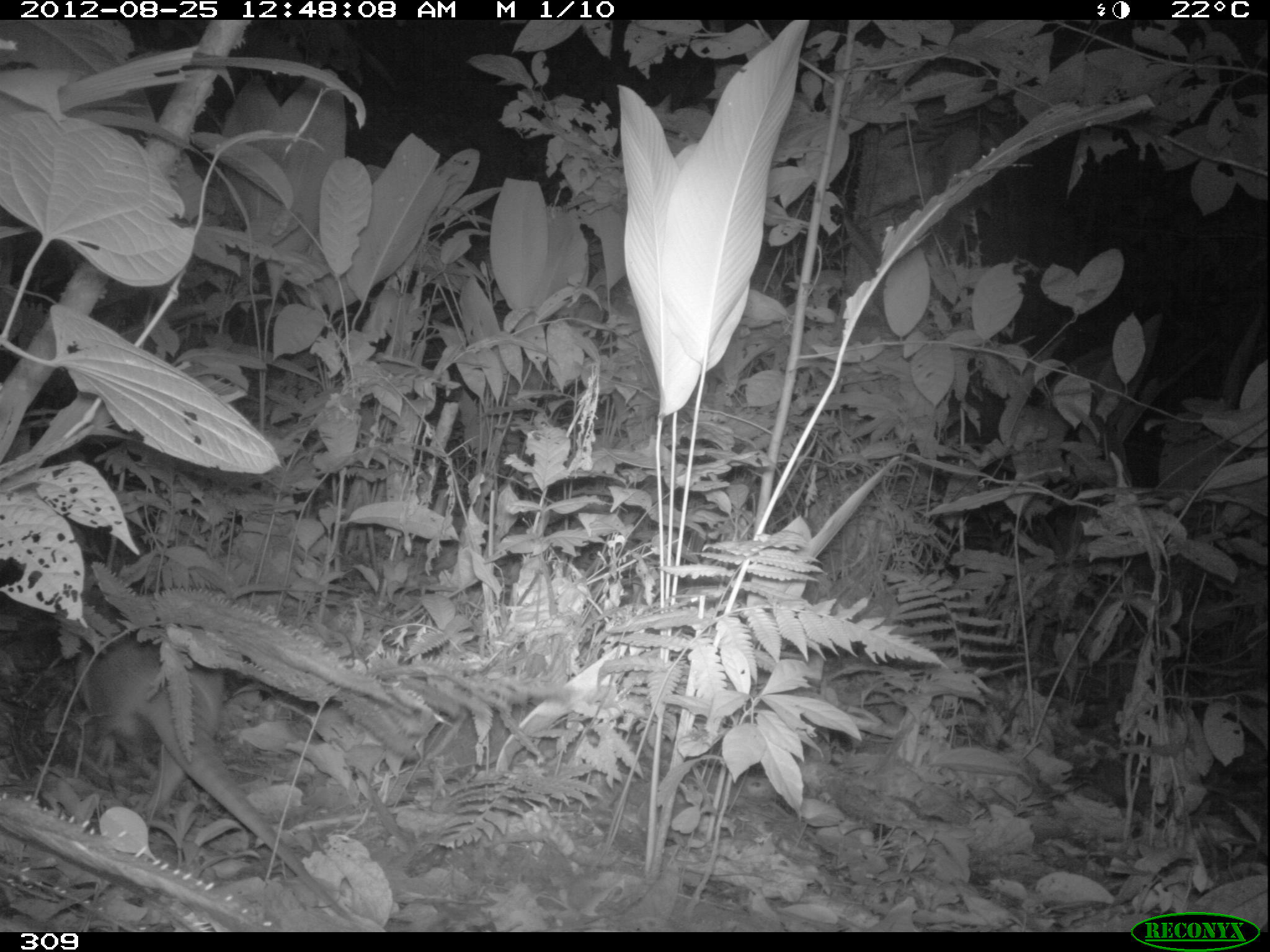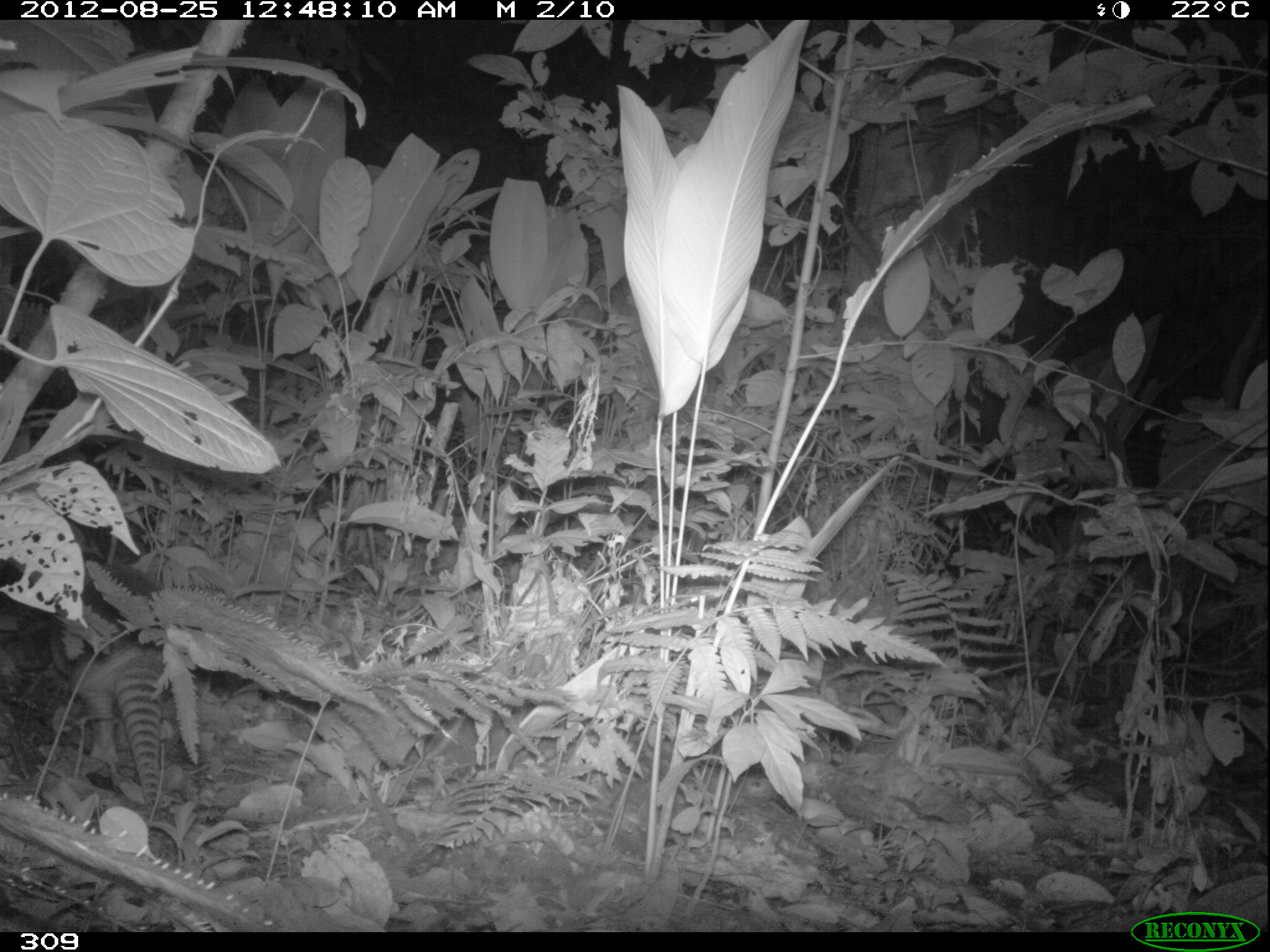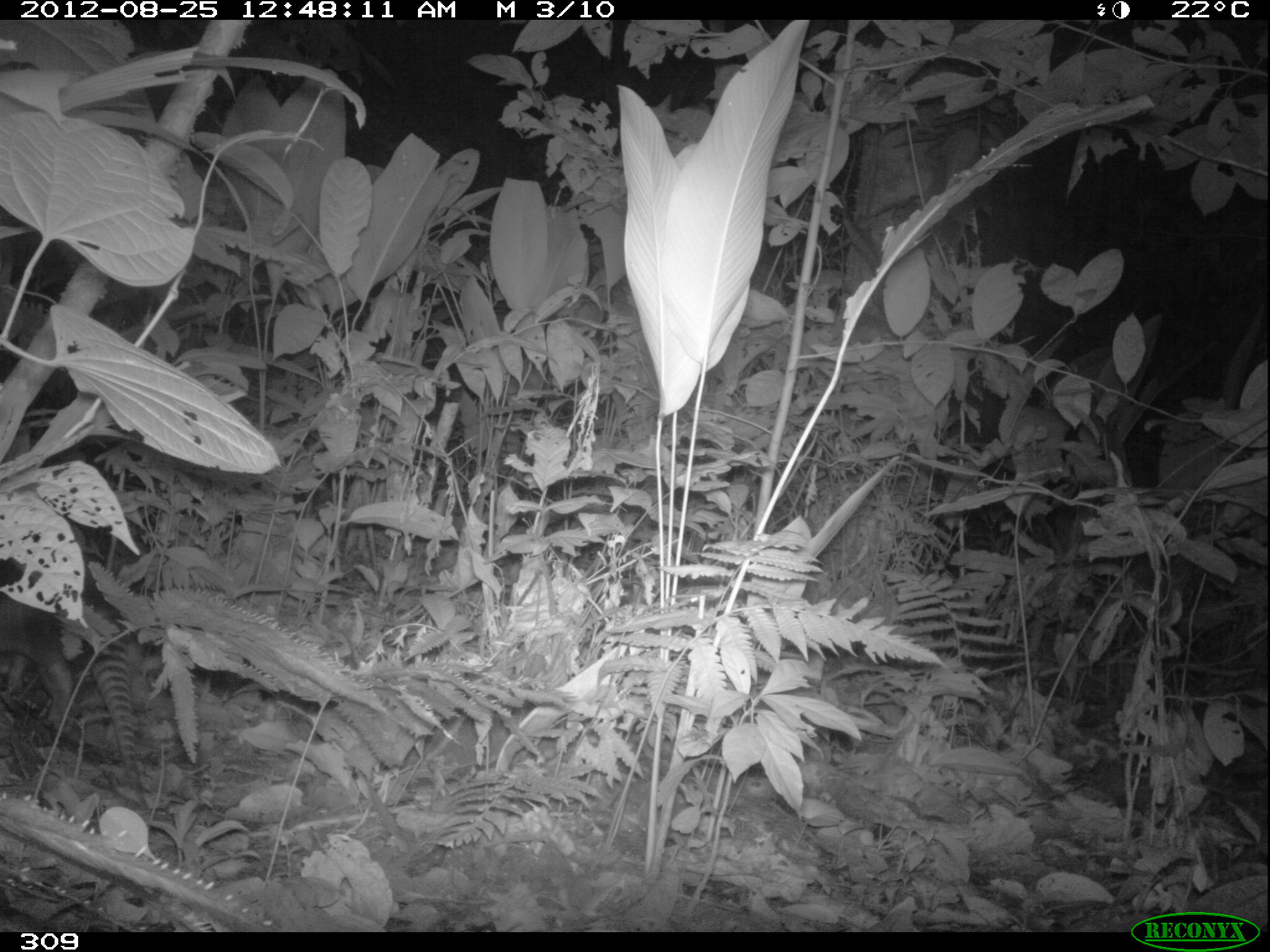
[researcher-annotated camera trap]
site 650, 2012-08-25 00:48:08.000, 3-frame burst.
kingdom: Animalia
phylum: Chordata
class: Mammalia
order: Cingulata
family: Dasypodidae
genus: Dasypus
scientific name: Dasypus novemcinctus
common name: nine-banded armadillo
Dasypus novemcinctus (nine-banded armadillo).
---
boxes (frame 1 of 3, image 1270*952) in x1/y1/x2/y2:
dasypus novemcinctus: 71/594/335/897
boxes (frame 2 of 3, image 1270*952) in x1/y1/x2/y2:
dasypus novemcinctus: 50/564/166/822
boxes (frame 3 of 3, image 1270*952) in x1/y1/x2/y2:
dasypus novemcinctus: 0/559/149/817